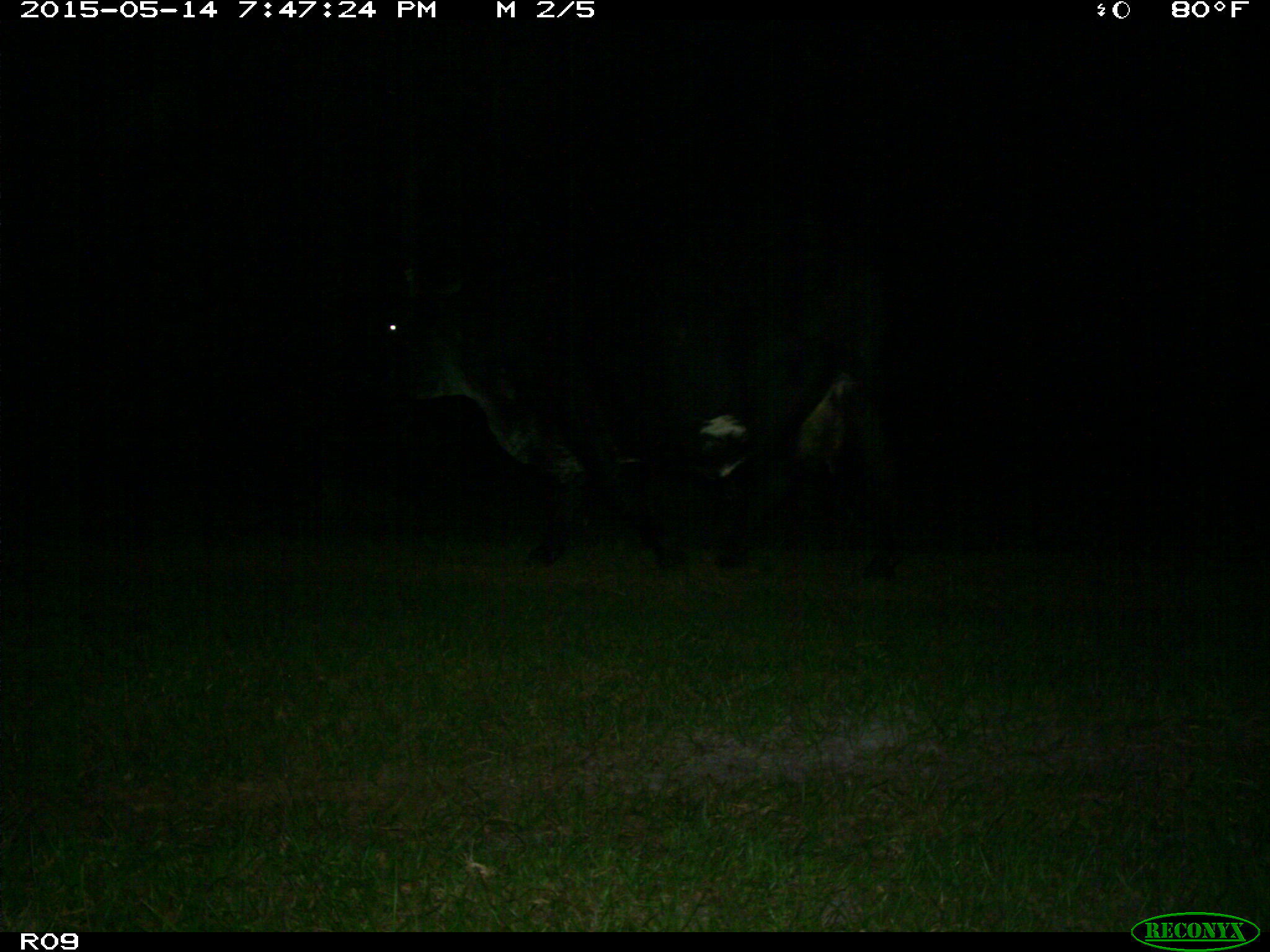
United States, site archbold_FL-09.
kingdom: Animalia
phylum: Chordata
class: Mammalia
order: Artiodactyla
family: Bovidae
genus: Bos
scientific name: Bos taurus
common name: domestic cow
Bos taurus (domestic cow).